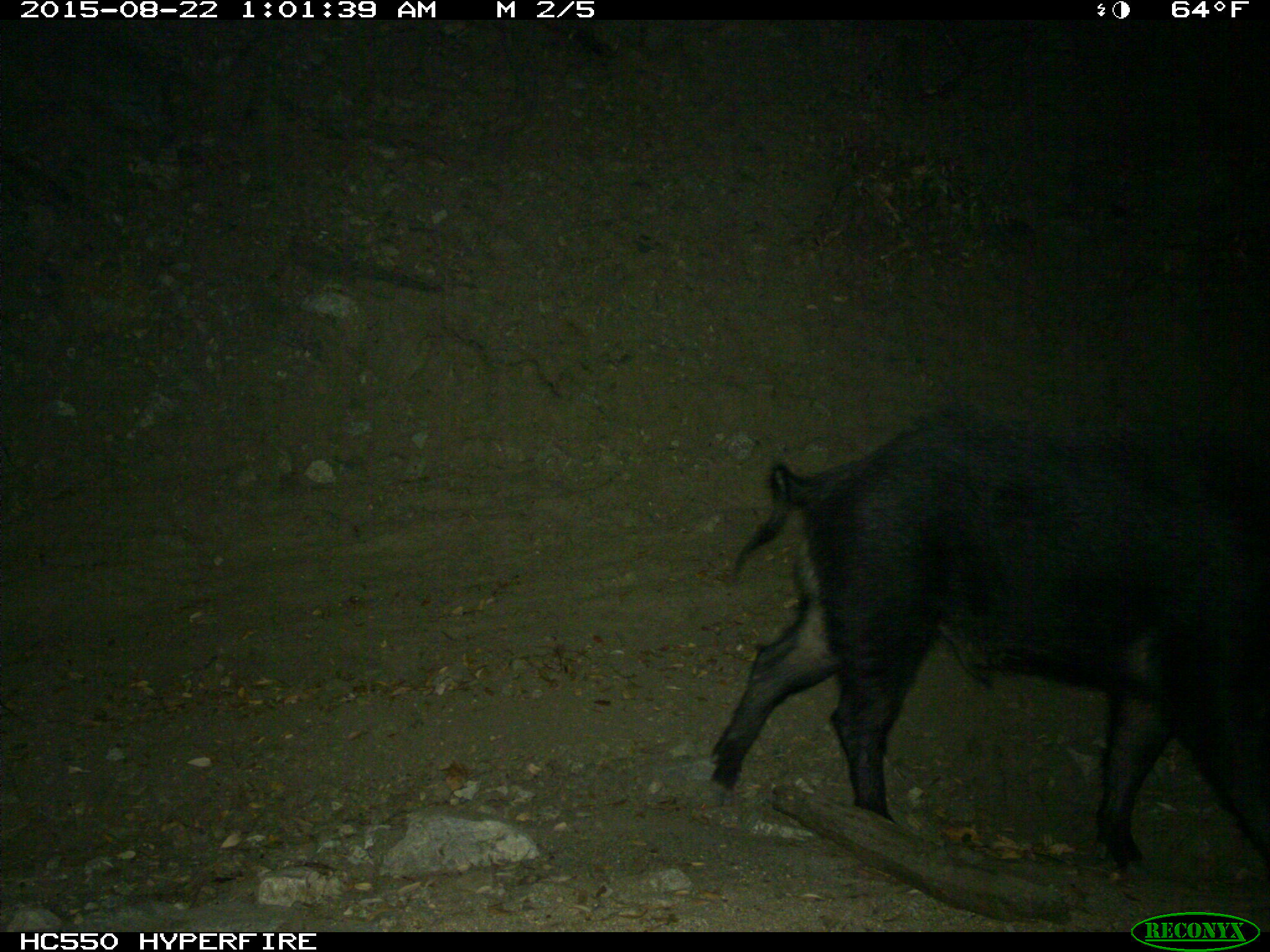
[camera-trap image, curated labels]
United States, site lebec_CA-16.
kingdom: Animalia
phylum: Chordata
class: Mammalia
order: Artiodactyla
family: Suidae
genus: Sus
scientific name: Sus scrofa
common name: wild boar